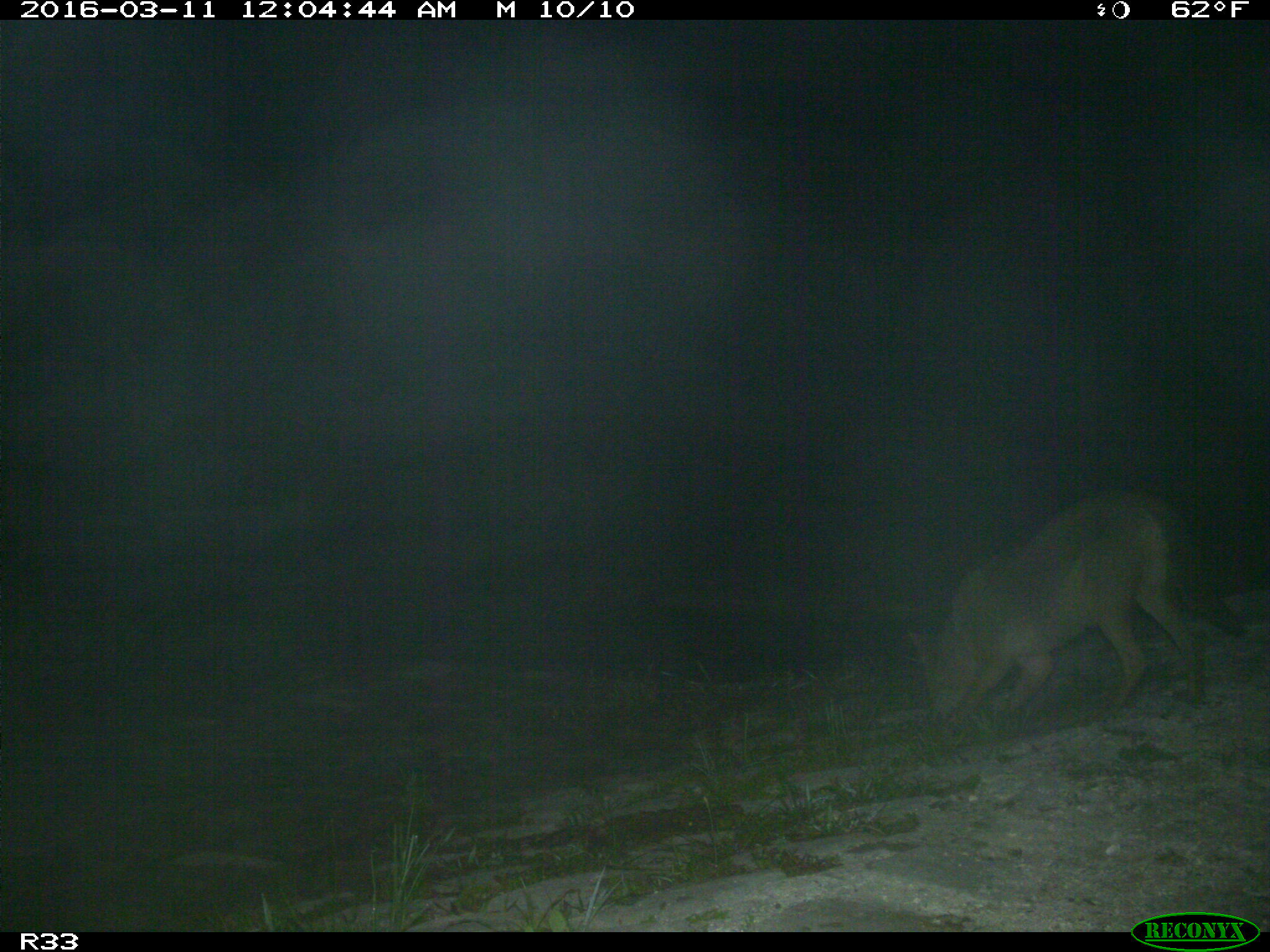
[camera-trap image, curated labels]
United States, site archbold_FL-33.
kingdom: Animalia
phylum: Chordata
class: Mammalia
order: Carnivora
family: Canidae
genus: Canis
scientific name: Canis latrans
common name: coyote